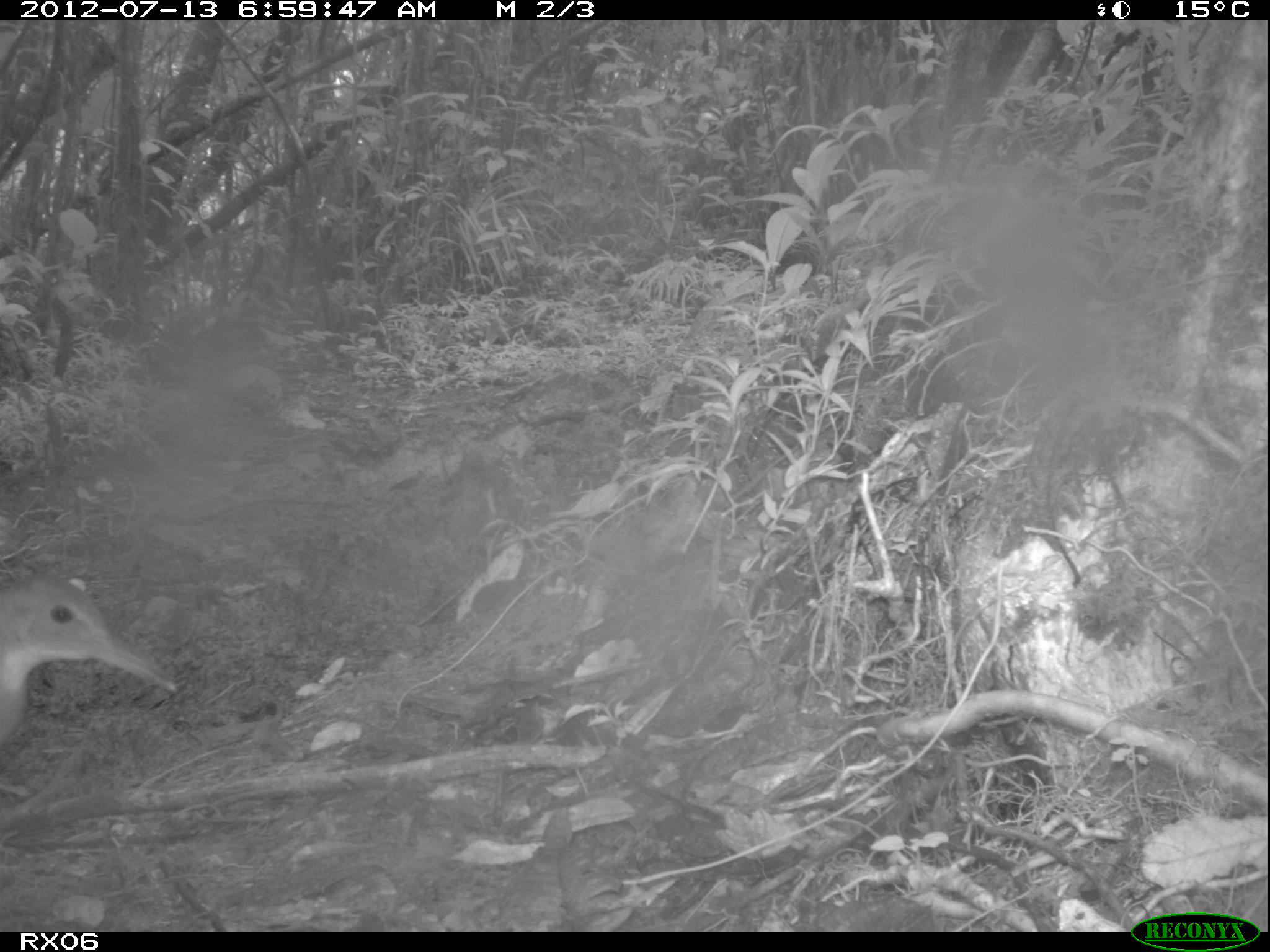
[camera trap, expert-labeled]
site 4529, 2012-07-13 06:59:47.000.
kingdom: Animalia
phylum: Chordata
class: Aves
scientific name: Aves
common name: bird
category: unknown bird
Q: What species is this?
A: Unknown bird (bird) (Aves).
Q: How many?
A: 1.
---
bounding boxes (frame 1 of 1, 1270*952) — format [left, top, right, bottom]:
unknown bird: [0, 569, 176, 759]